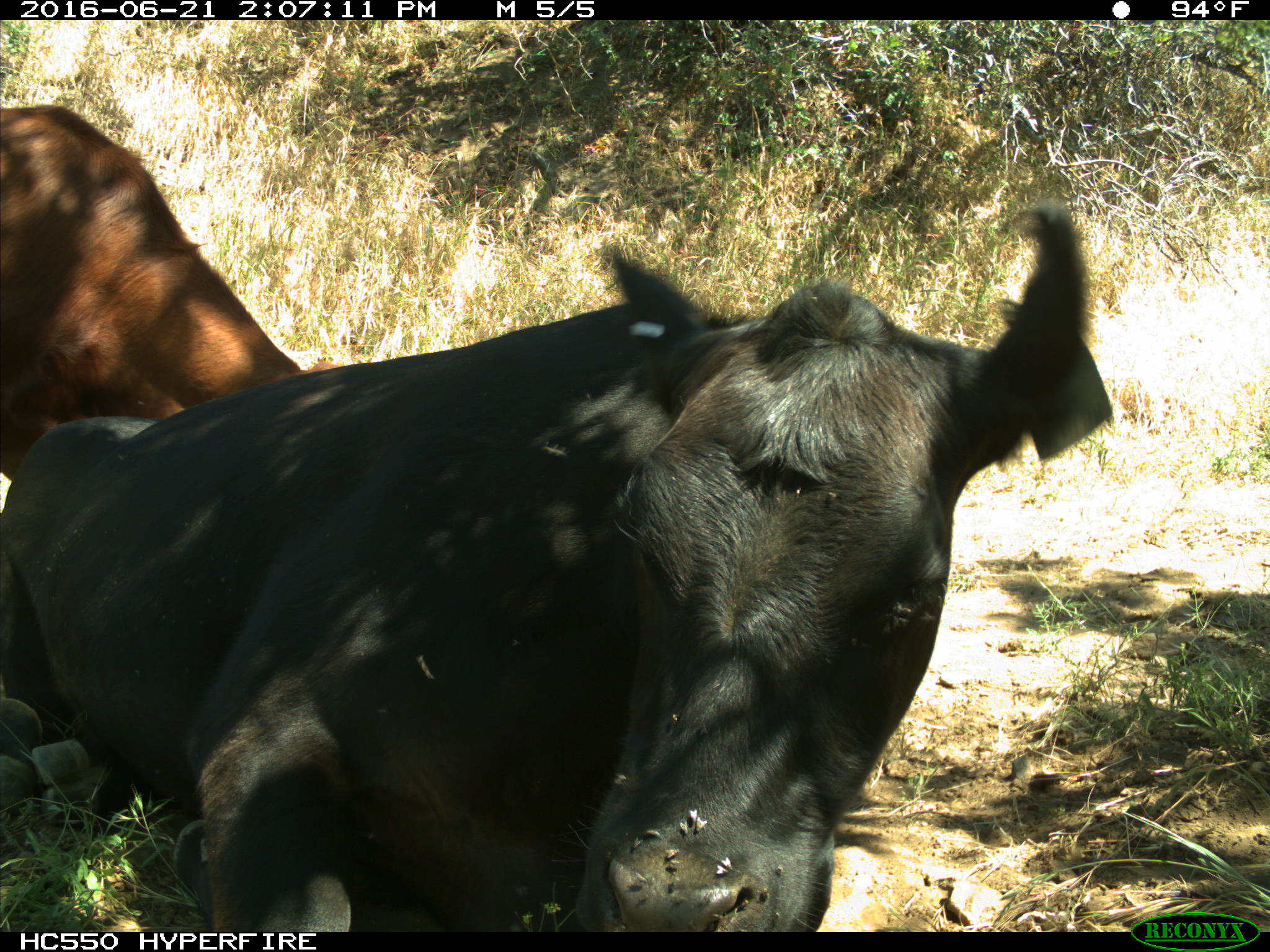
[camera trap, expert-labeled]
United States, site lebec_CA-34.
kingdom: Animalia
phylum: Chordata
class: Mammalia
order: Artiodactyla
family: Bovidae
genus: Bos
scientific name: Bos taurus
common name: domestic cow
Bos taurus (domestic cow).